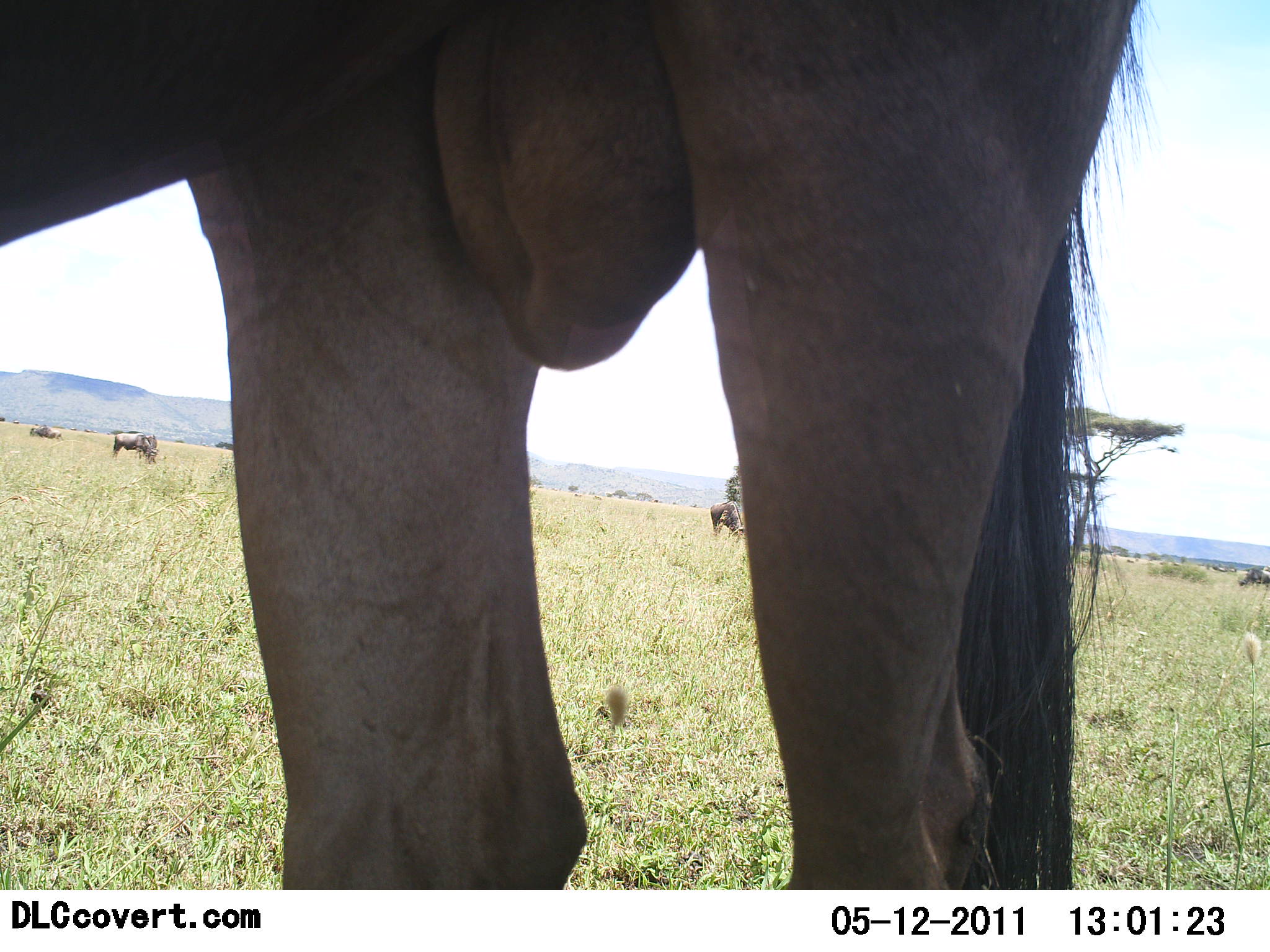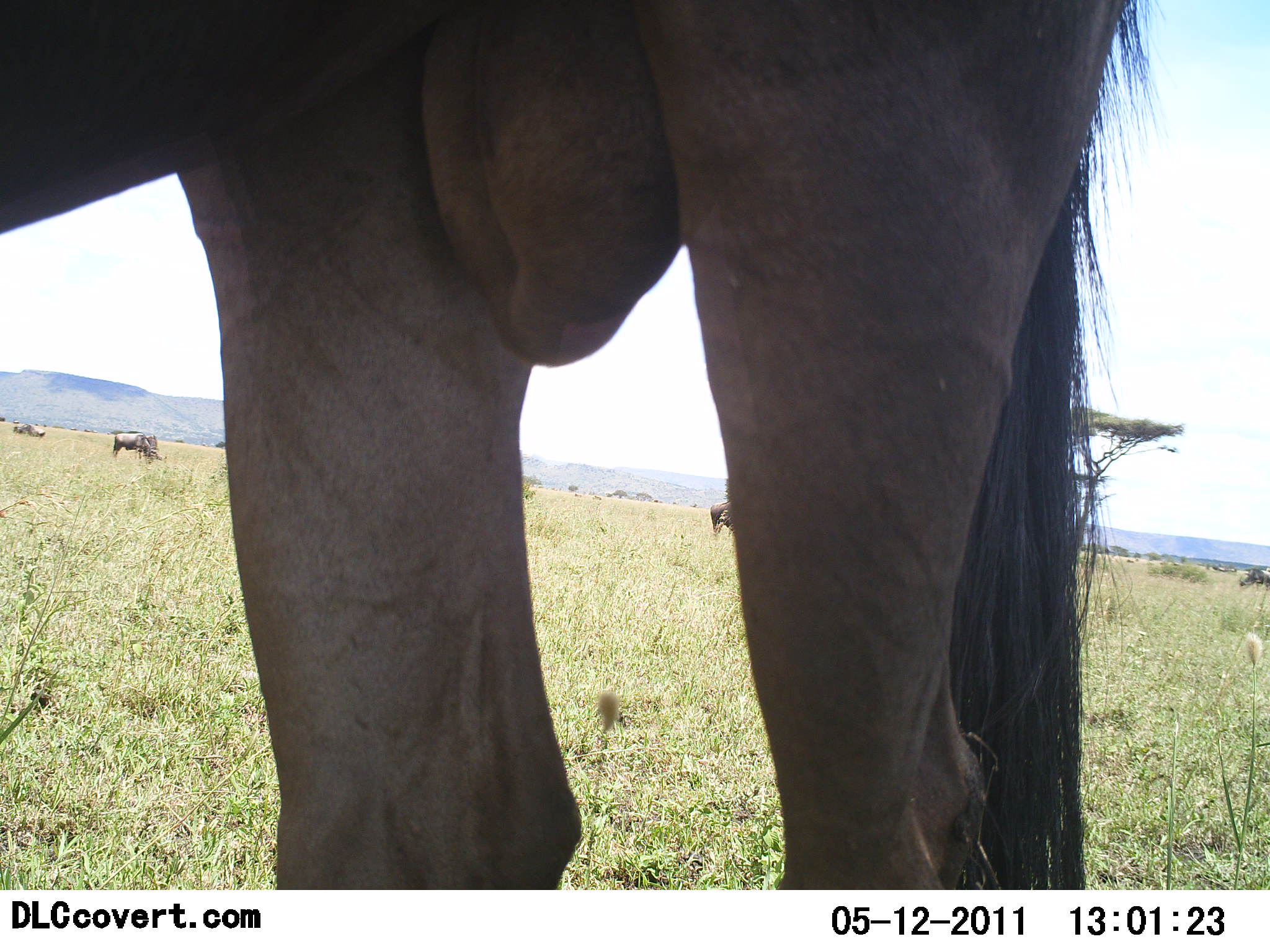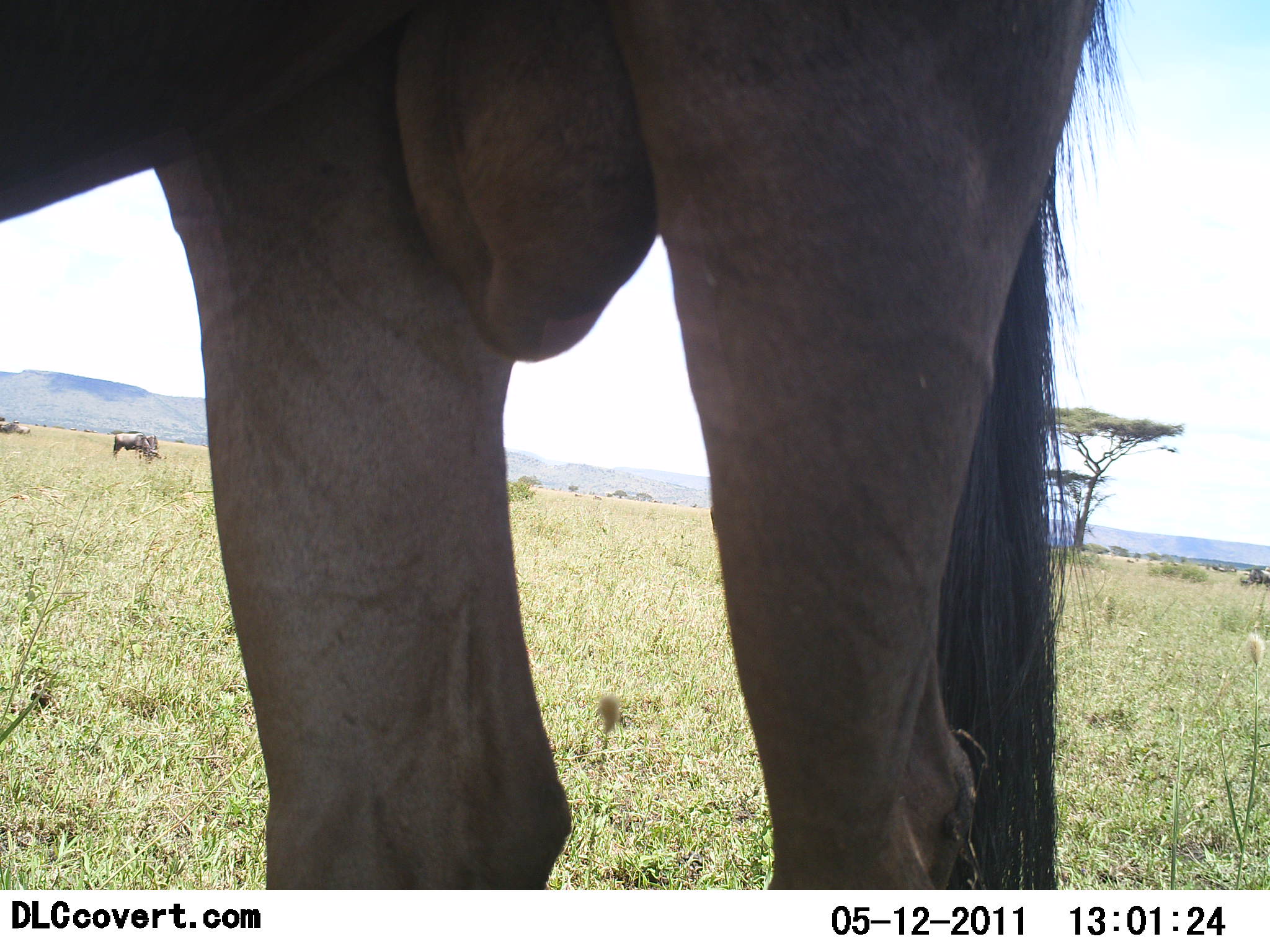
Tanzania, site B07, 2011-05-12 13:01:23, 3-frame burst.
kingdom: Animalia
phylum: Chordata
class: Mammalia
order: Artiodactyla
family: Bovidae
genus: Connochaetes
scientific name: Connochaetes taurinus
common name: blue wildebeest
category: wildebeest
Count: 1.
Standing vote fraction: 100%.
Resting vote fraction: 0%.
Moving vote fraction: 17%.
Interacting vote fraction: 0%.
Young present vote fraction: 0%.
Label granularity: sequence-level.